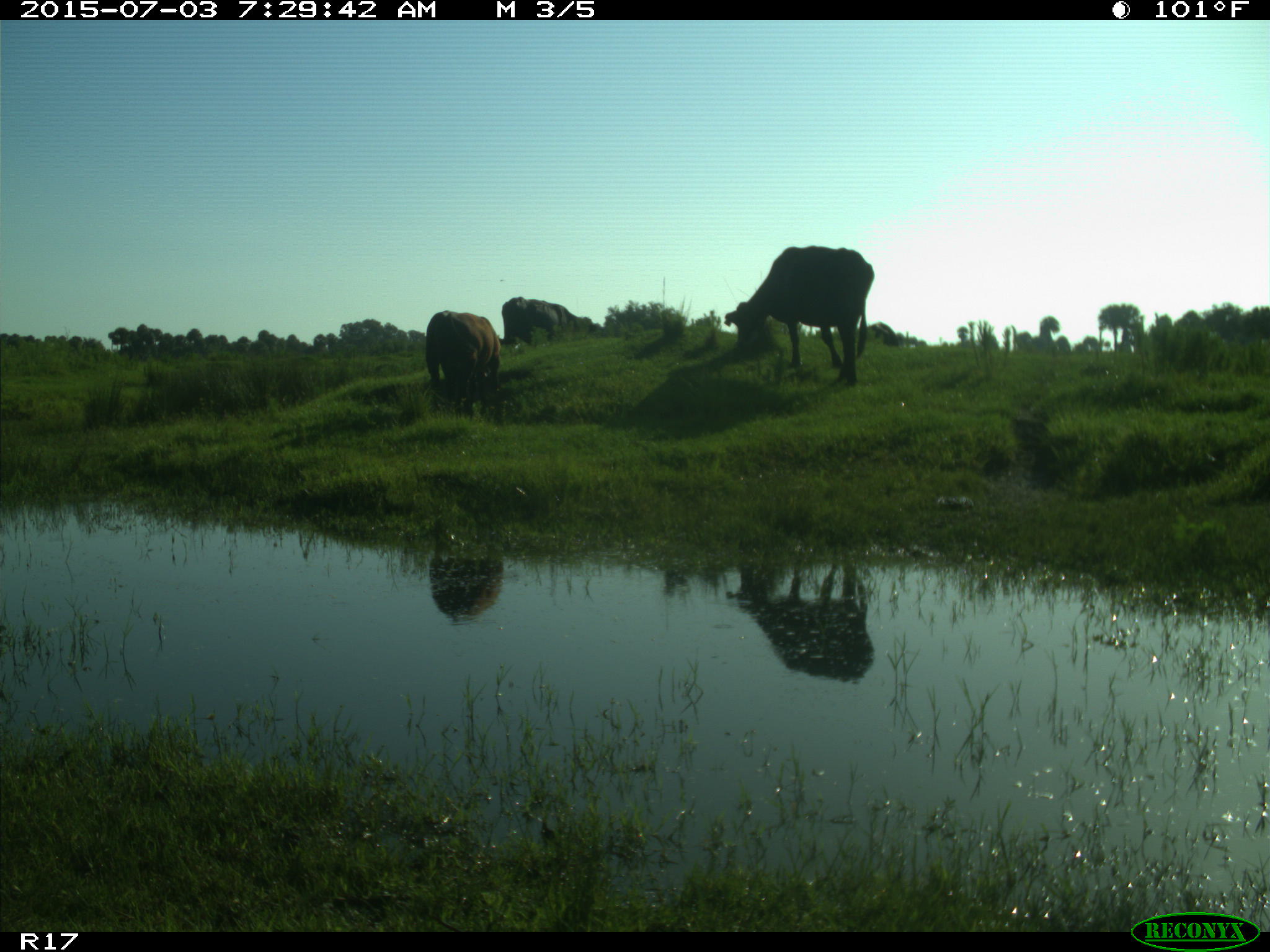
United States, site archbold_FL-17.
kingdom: Animalia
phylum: Chordata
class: Mammalia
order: Artiodactyla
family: Bovidae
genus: Bos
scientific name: Bos taurus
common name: domestic cow